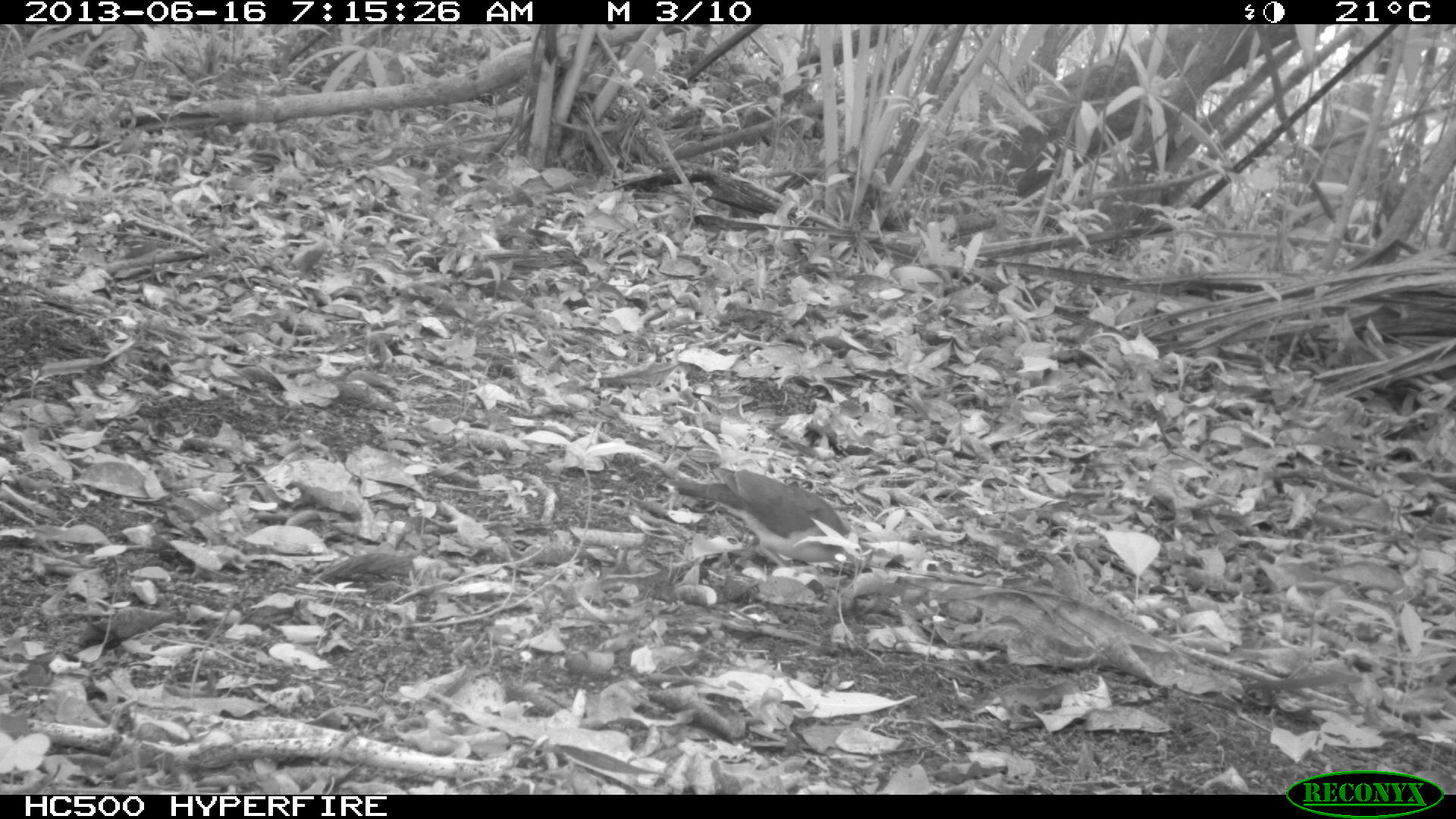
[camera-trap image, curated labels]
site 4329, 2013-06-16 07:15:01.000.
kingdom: Animalia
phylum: Chordata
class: Aves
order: Columbiformes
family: Columbidae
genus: Leptotila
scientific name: Leptotila plumbeiceps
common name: gray-headed dove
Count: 1.